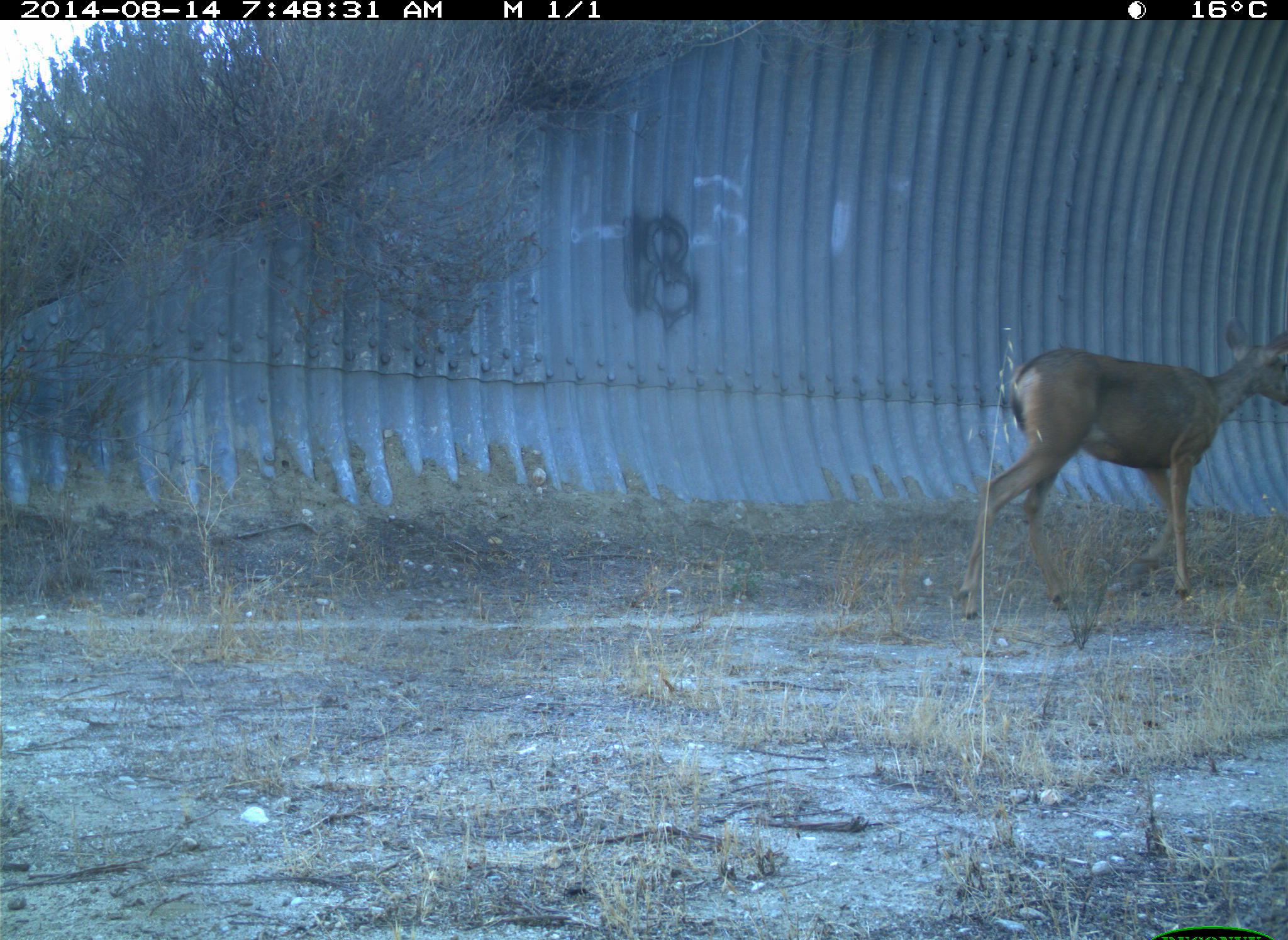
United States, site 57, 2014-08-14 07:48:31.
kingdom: Animalia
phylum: Chordata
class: Mammalia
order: Artiodactyla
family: Cervidae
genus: Odocoileus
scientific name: Odocoileus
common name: deer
Deer (Odocoileus).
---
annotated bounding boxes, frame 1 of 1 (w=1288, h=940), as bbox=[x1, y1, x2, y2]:
deer: bbox=[954, 295, 1286, 674]